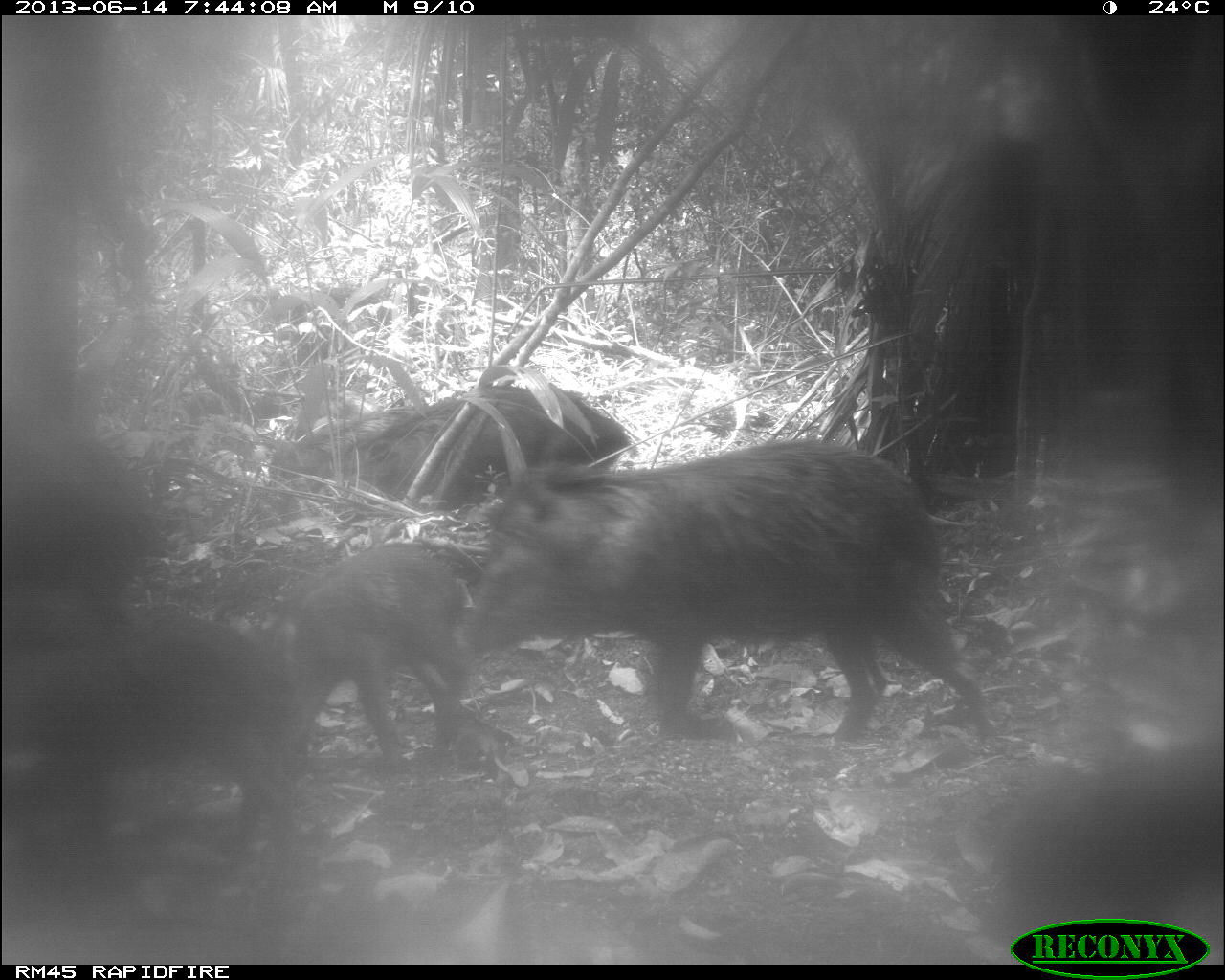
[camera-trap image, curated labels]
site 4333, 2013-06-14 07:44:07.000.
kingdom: Animalia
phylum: Chordata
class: Mammalia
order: Artiodactyla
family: Tayassuidae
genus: Tayassu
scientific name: Tayassu pecari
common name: white-lipped peccary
Tayassu pecari (white-lipped peccary), count 6.